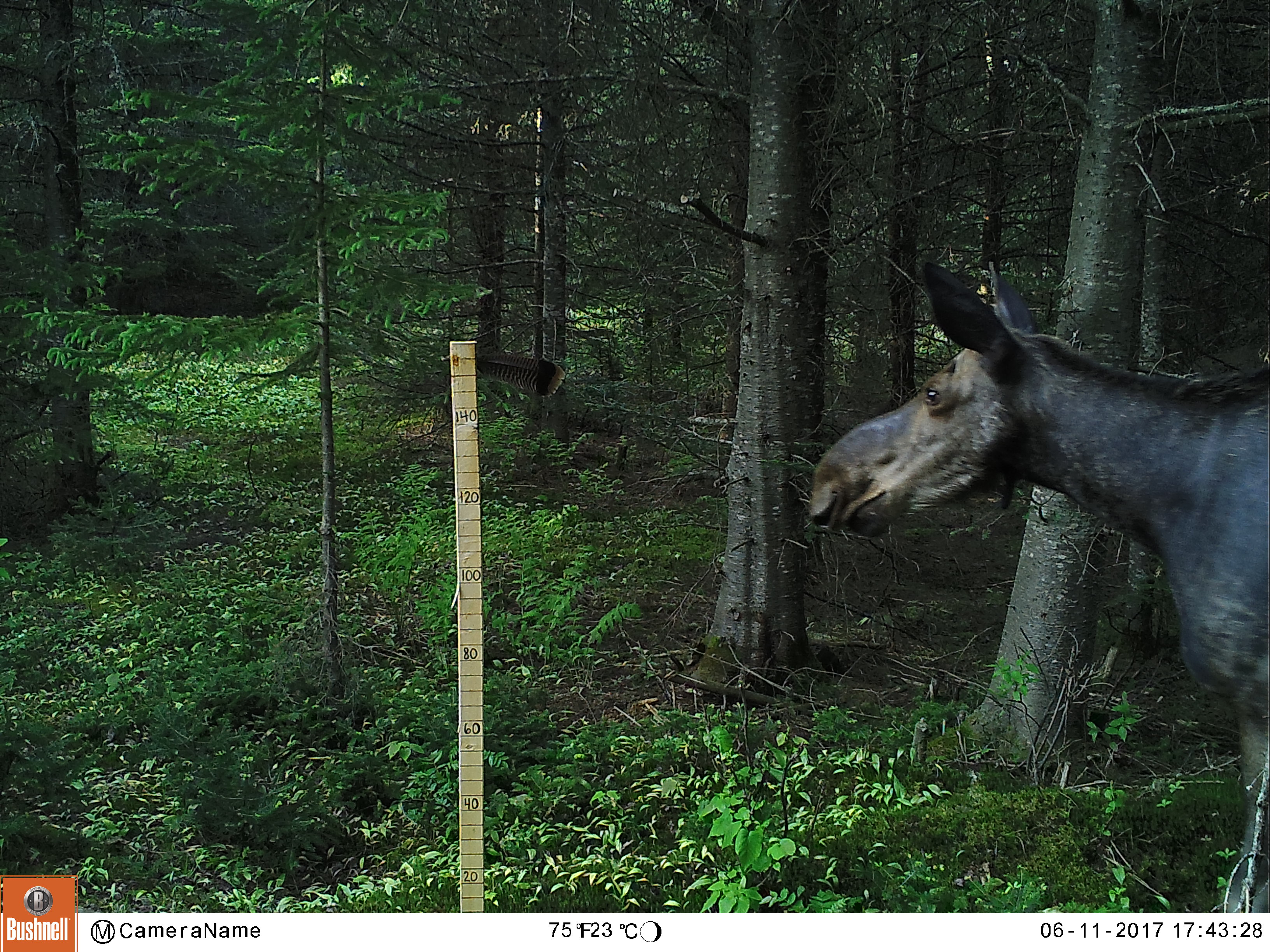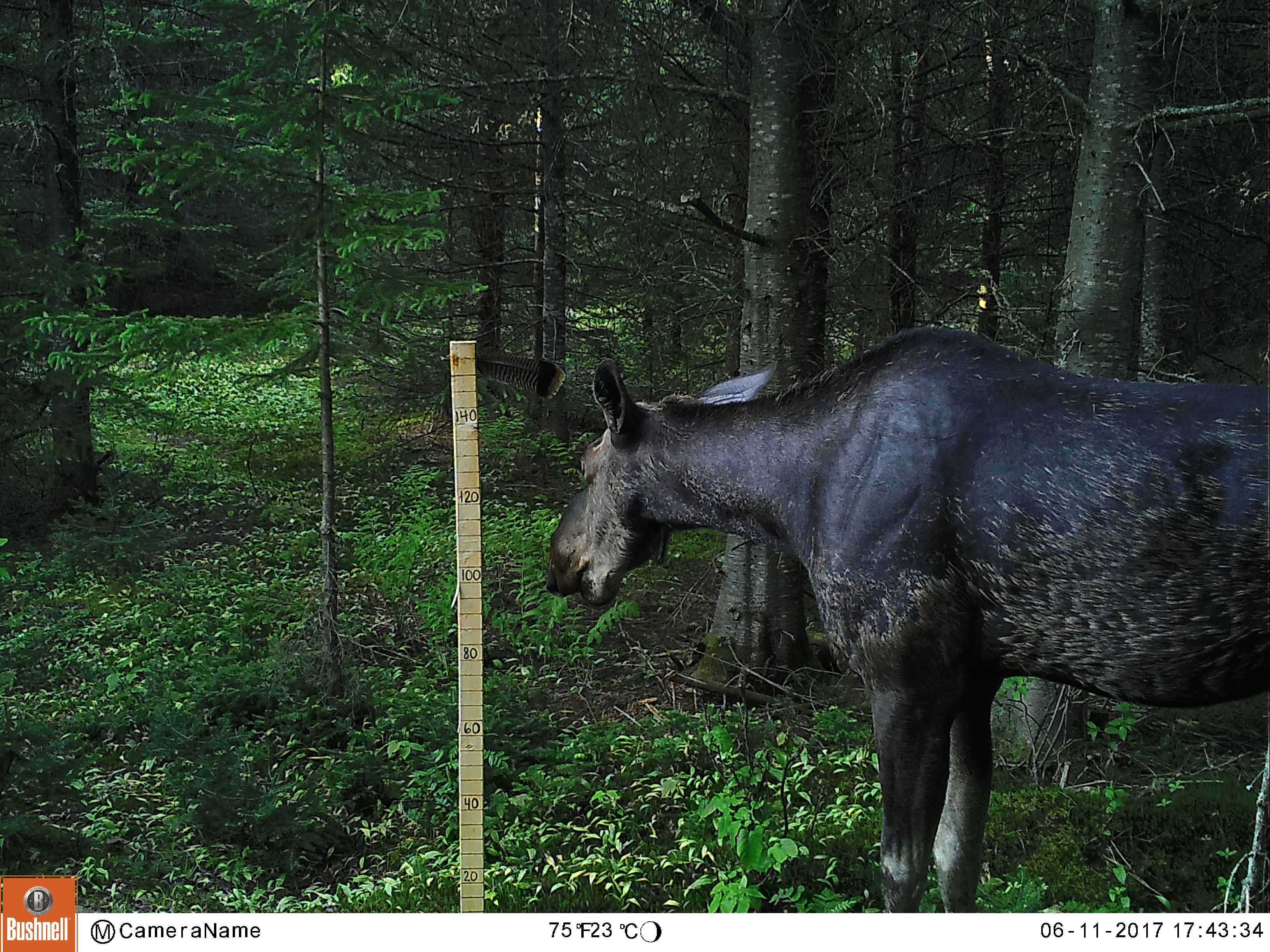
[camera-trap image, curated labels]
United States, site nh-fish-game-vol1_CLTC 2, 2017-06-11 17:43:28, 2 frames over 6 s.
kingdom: Animalia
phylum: Chordata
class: Mammalia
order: Artiodactyla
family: Cervidae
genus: Alces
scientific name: Alces alces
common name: moose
Moose (Alces alces).